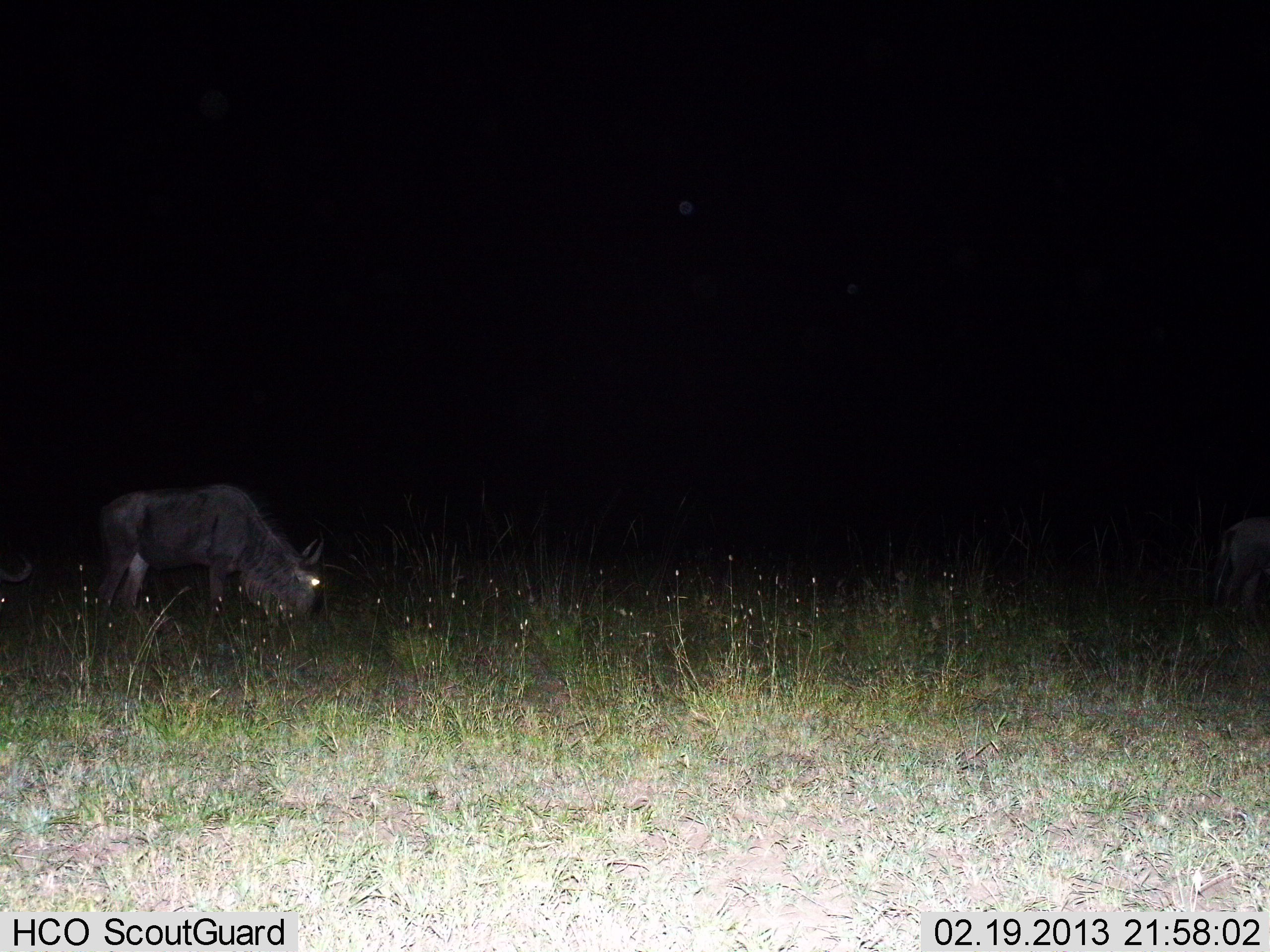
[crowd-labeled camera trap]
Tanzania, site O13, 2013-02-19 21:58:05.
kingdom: Animalia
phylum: Chordata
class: Mammalia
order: Artiodactyla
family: Bovidae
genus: Connochaetes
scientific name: Connochaetes taurinus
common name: blue wildebeest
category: wildebeest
Wildebeest (blue wildebeest) (Connochaetes taurinus), count 1. Behavior (volunteer vote fractions): standing 23%, resting 0%, moving 0%, interacting 0%. Young present (vote fraction): 0%. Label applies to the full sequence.